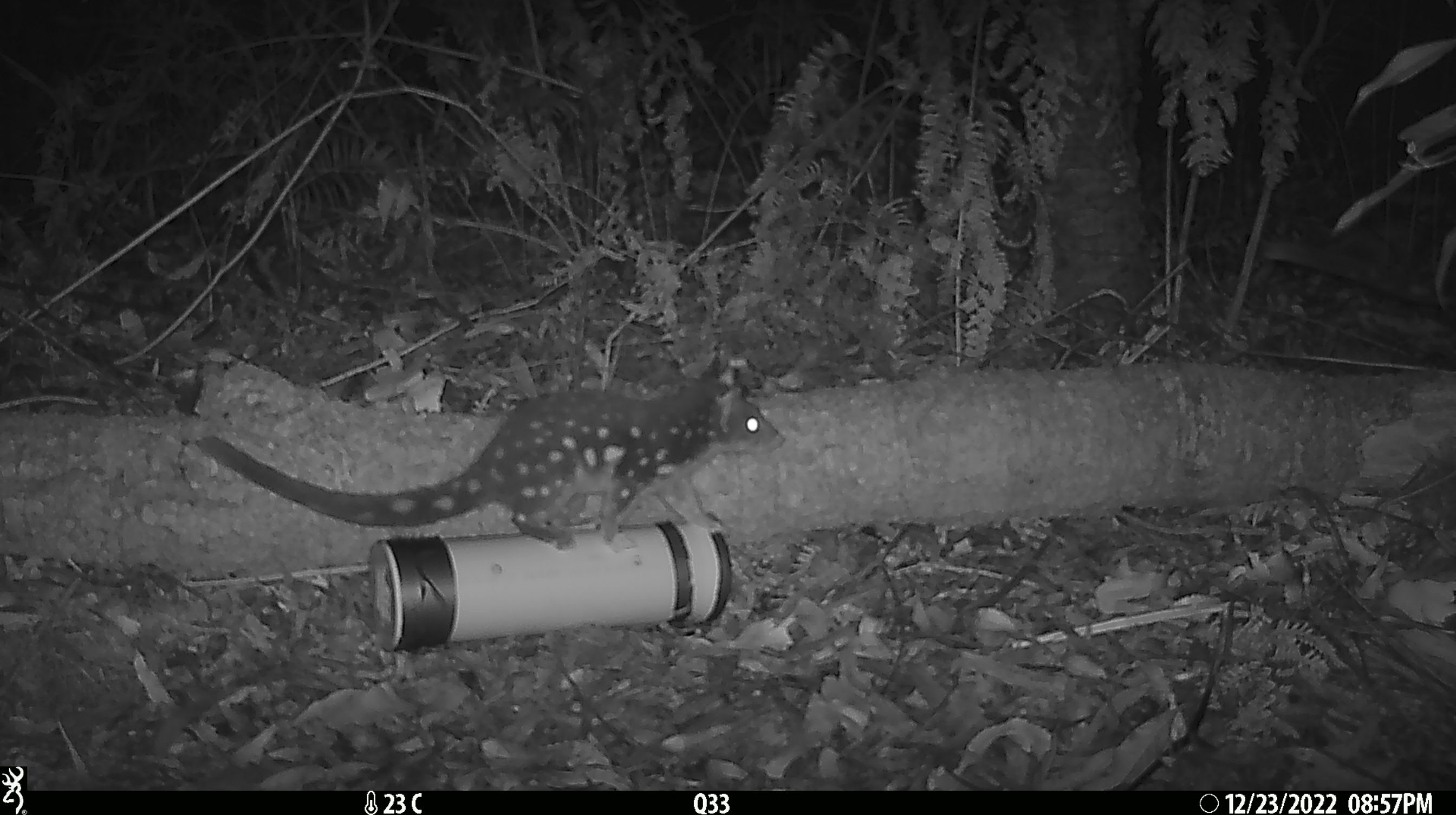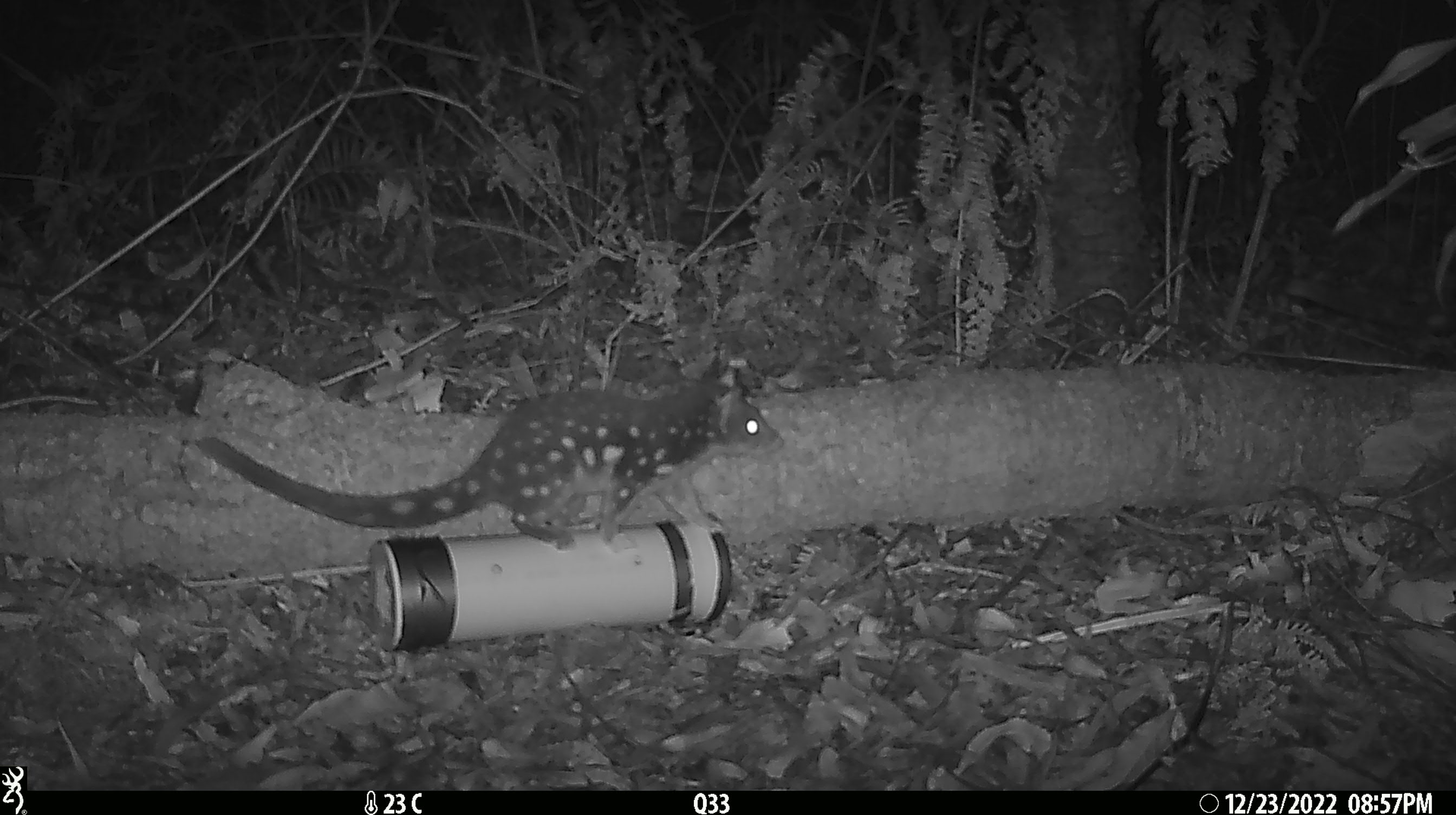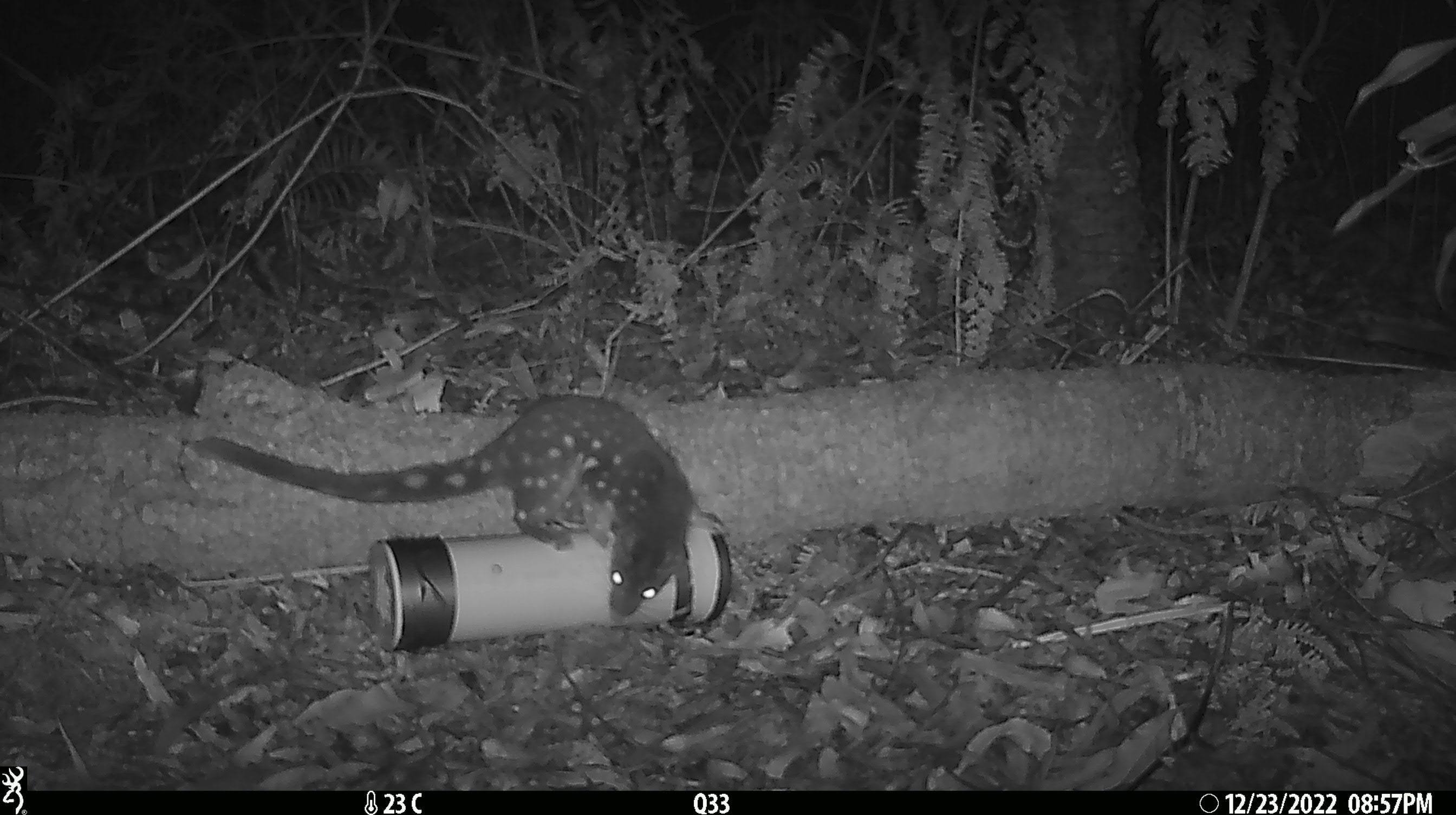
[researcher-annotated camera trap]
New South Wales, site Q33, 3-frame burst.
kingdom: Animalia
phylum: Chordata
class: Mammalia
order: Dasyuromorphia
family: Dasyuridae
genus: Dasyurus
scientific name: Dasyurus maculatus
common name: spotted-tailed quoll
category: quoll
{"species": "quoll (spotted-tailed quoll) (Dasyurus maculatus)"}